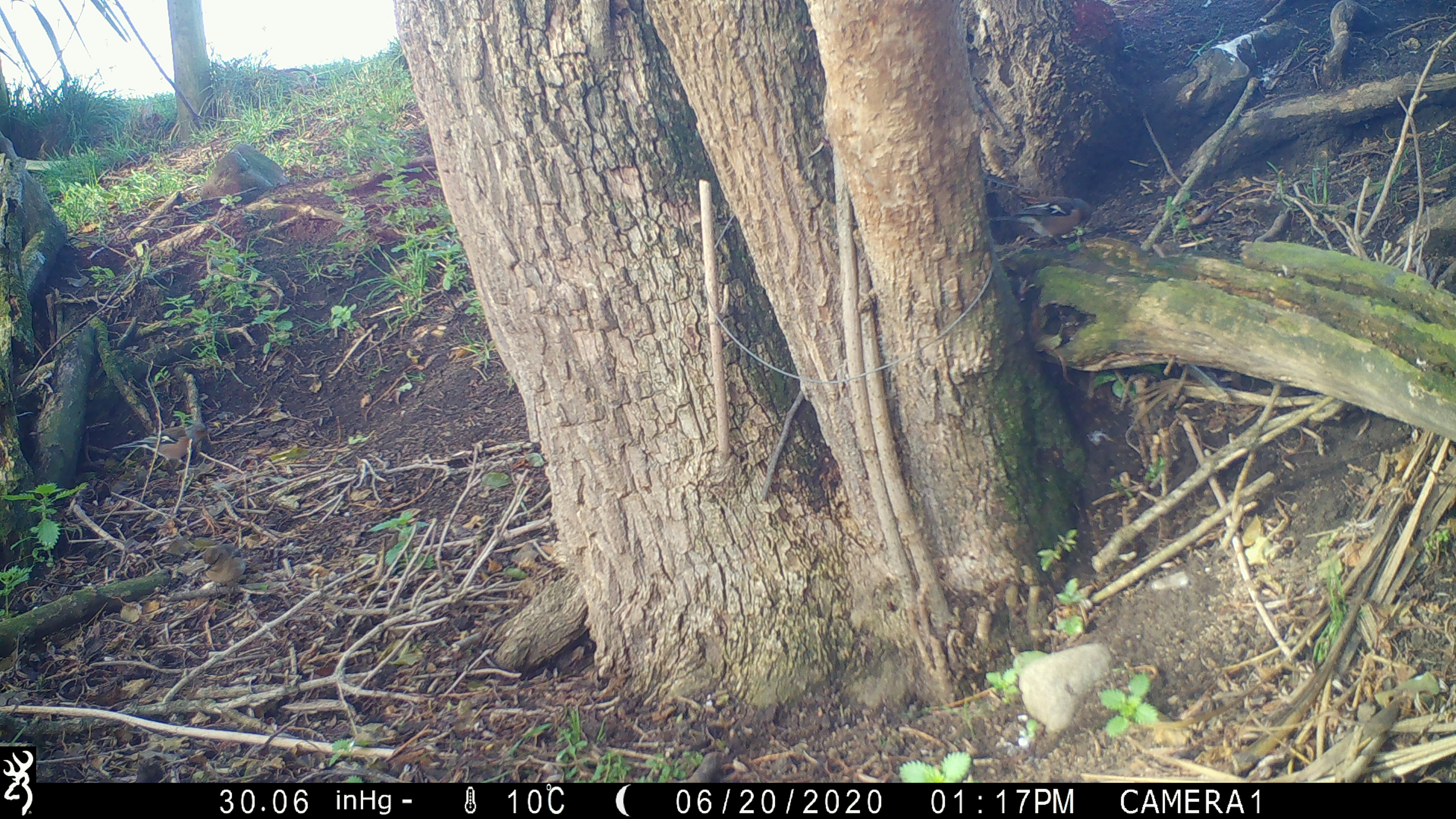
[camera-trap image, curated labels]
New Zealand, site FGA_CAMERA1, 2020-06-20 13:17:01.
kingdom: Animalia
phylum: Chordata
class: Aves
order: Passeriformes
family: Fringillidae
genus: Fringilla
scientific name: Fringilla coelebs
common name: common chaffinch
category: chaffinch